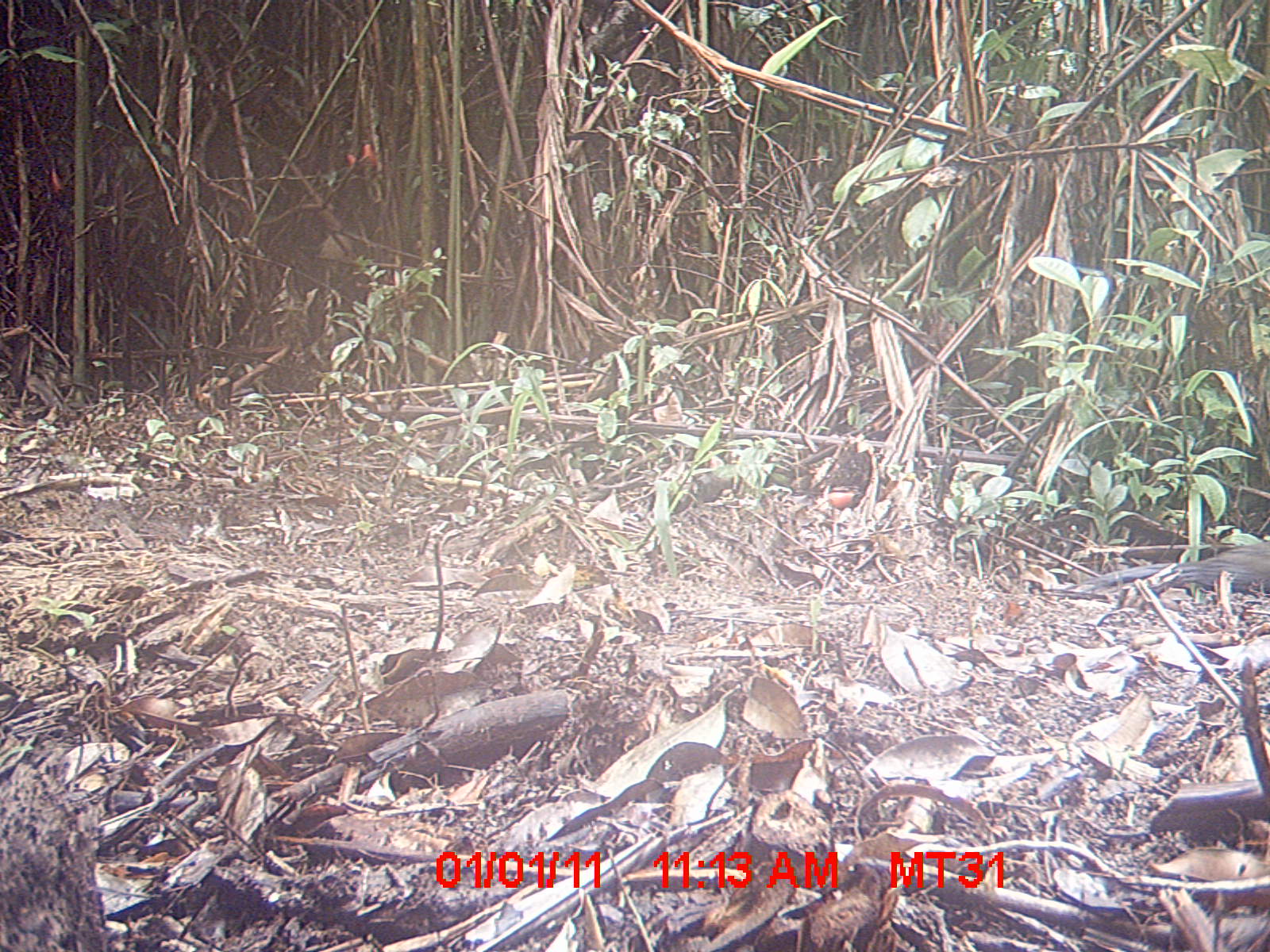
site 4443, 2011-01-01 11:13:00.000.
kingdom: Animalia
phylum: Chordata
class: Aves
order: Cuculiformes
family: Cuculidae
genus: Coua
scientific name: Coua serriana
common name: red-breasted coua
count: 1